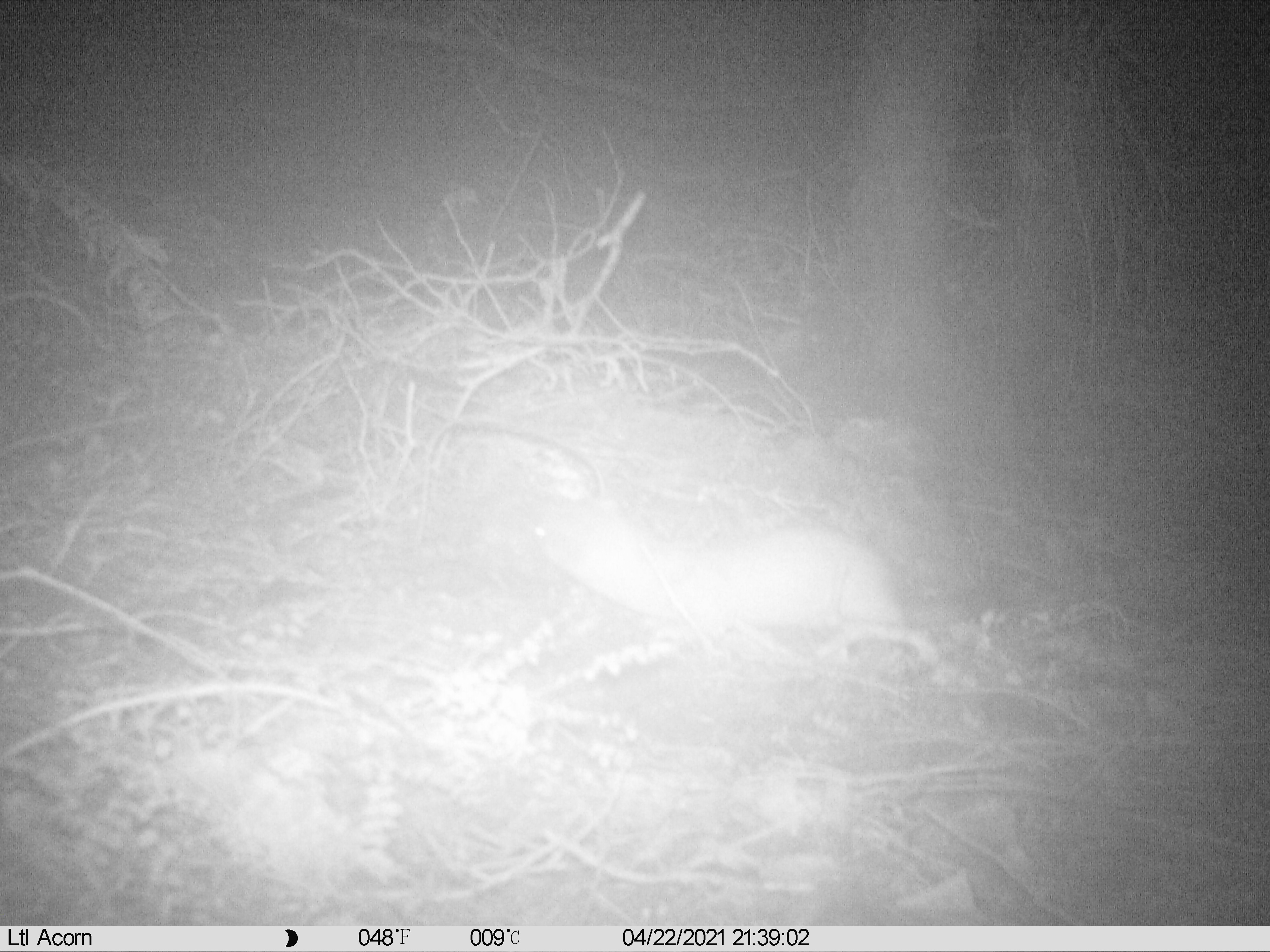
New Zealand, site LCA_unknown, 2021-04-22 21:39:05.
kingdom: Animalia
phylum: Chordata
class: Mammalia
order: Carnivora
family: Mustelidae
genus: Mustela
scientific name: Mustela erminea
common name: stoat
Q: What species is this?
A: Stoat (Mustela erminea).